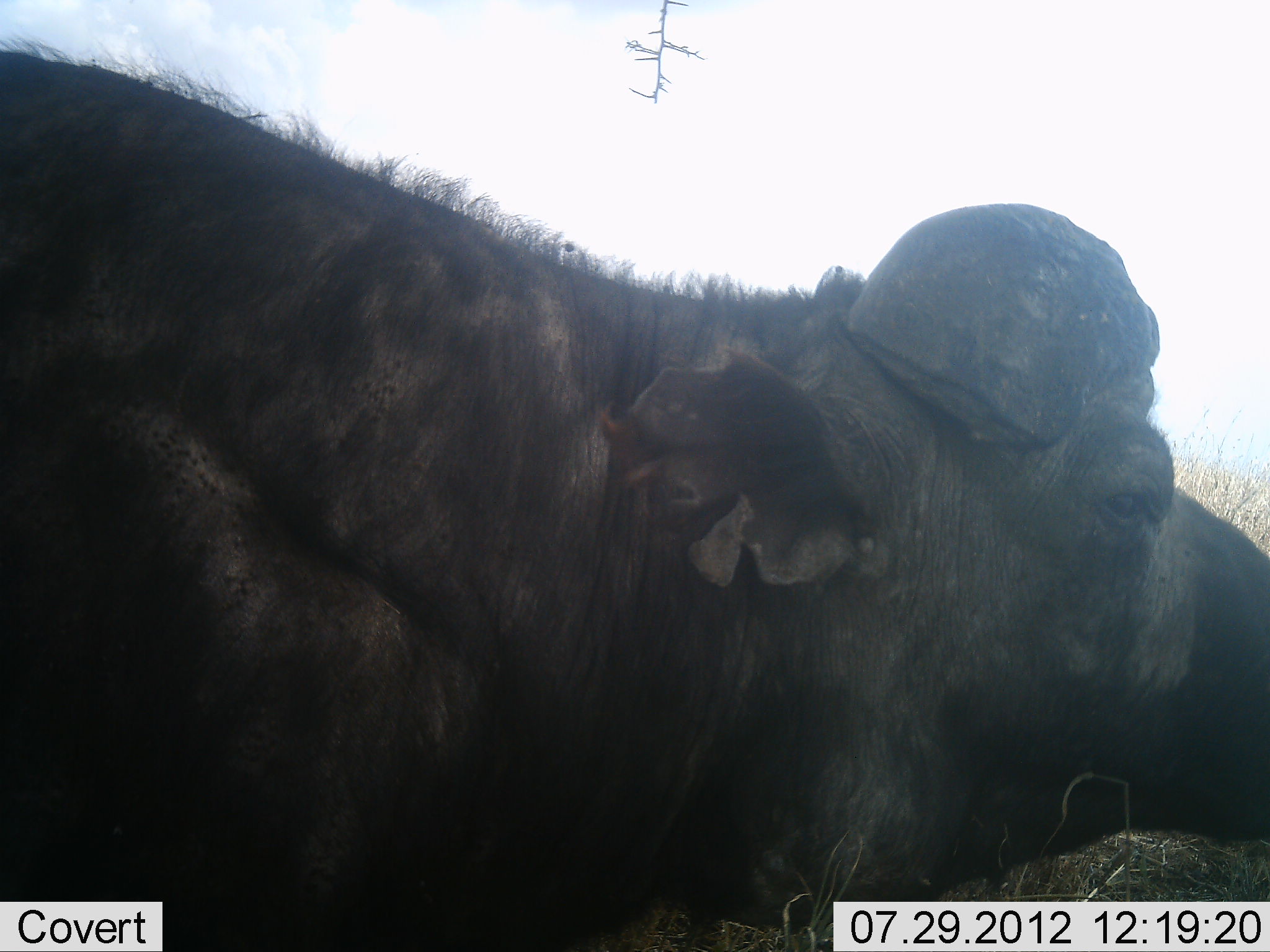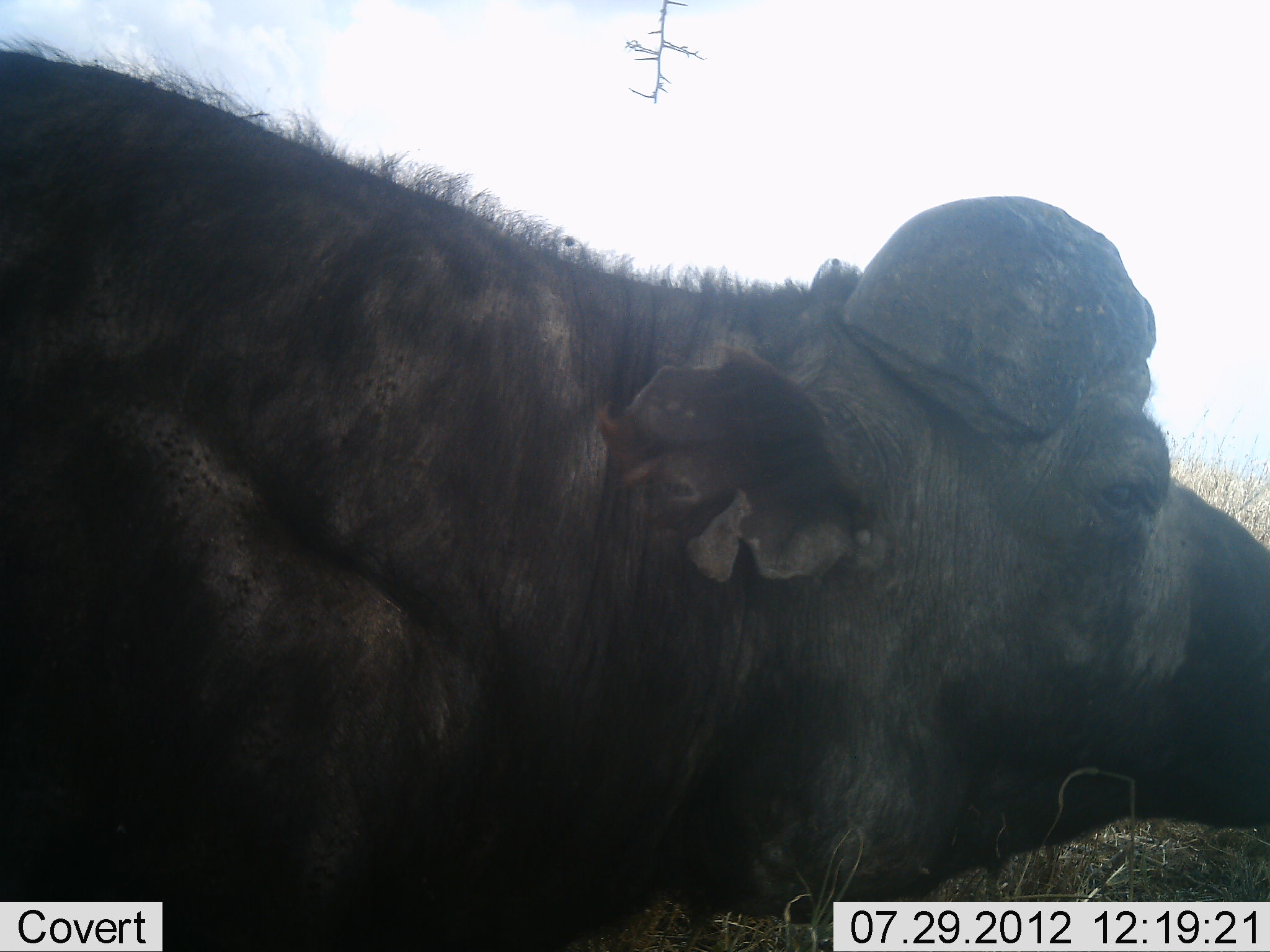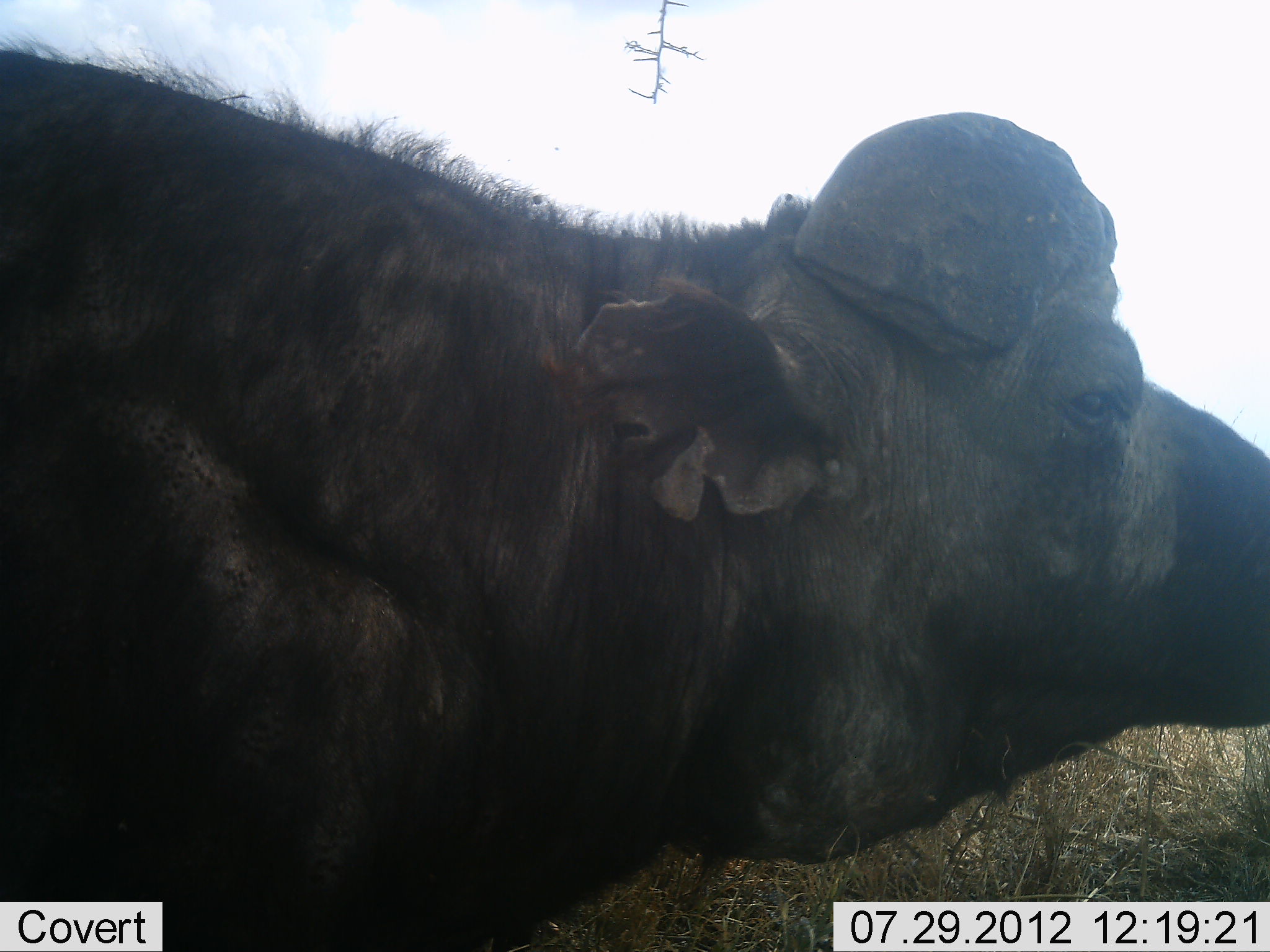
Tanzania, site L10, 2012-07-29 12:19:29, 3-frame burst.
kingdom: Animalia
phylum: Chordata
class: Mammalia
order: Artiodactyla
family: Bovidae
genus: Syncerus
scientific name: Syncerus caffer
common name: cape buffalo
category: buffalo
Buffalo (cape buffalo) (Syncerus caffer), count 1. Behavior (volunteer vote fractions): standing 60%, resting 40%, moving 0%, interacting 0%. Young present (vote fraction): 0%. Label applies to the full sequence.